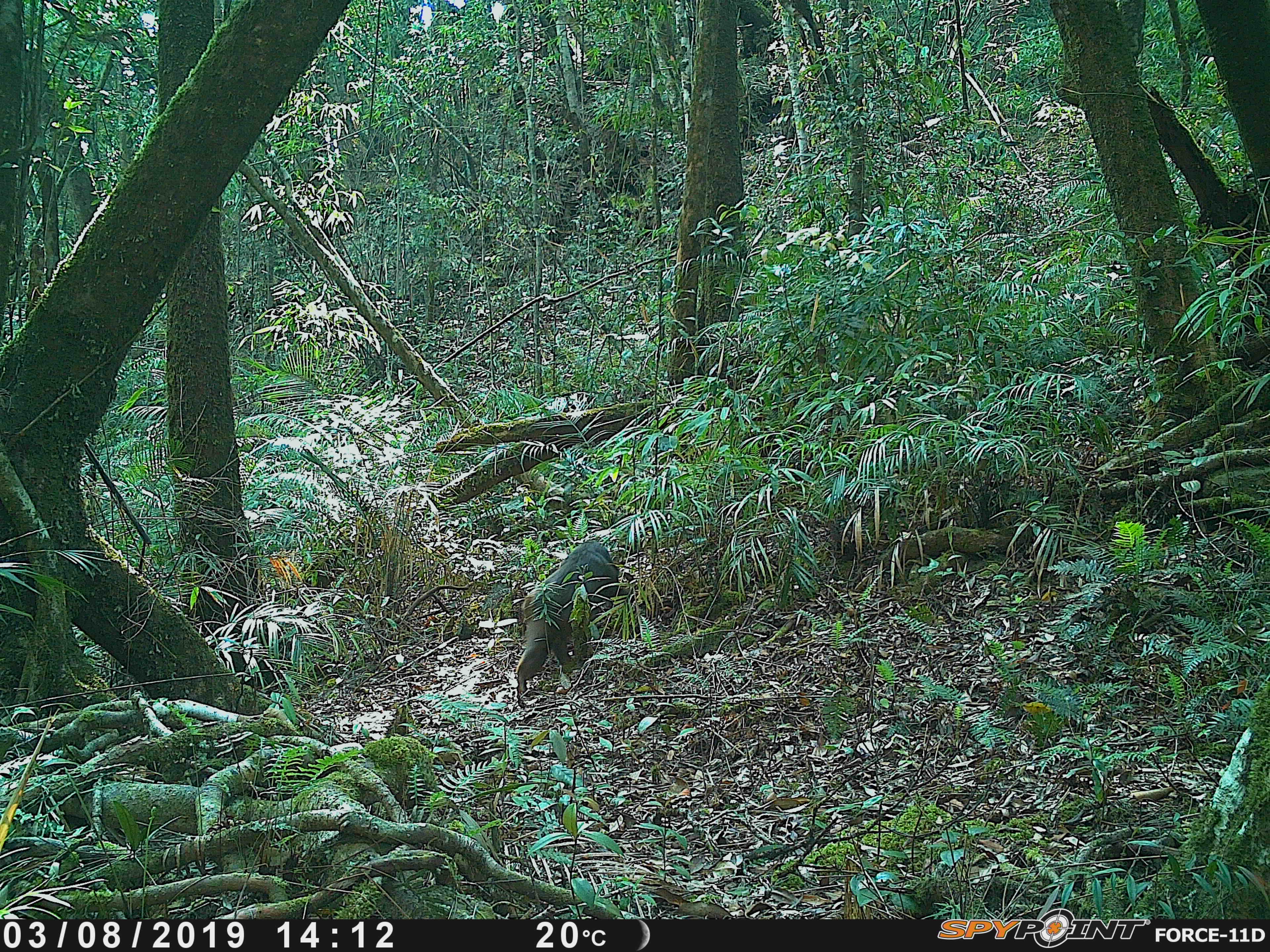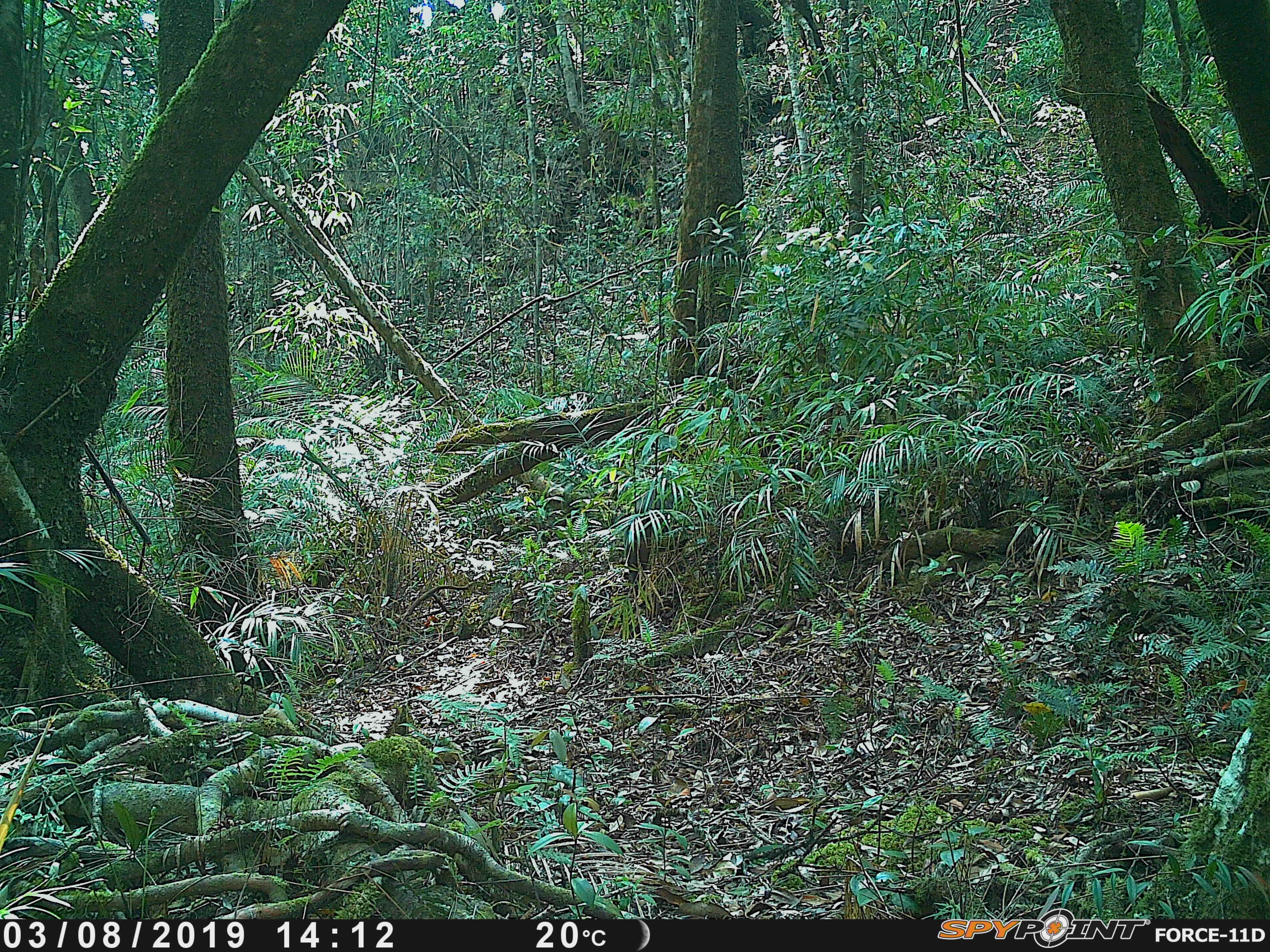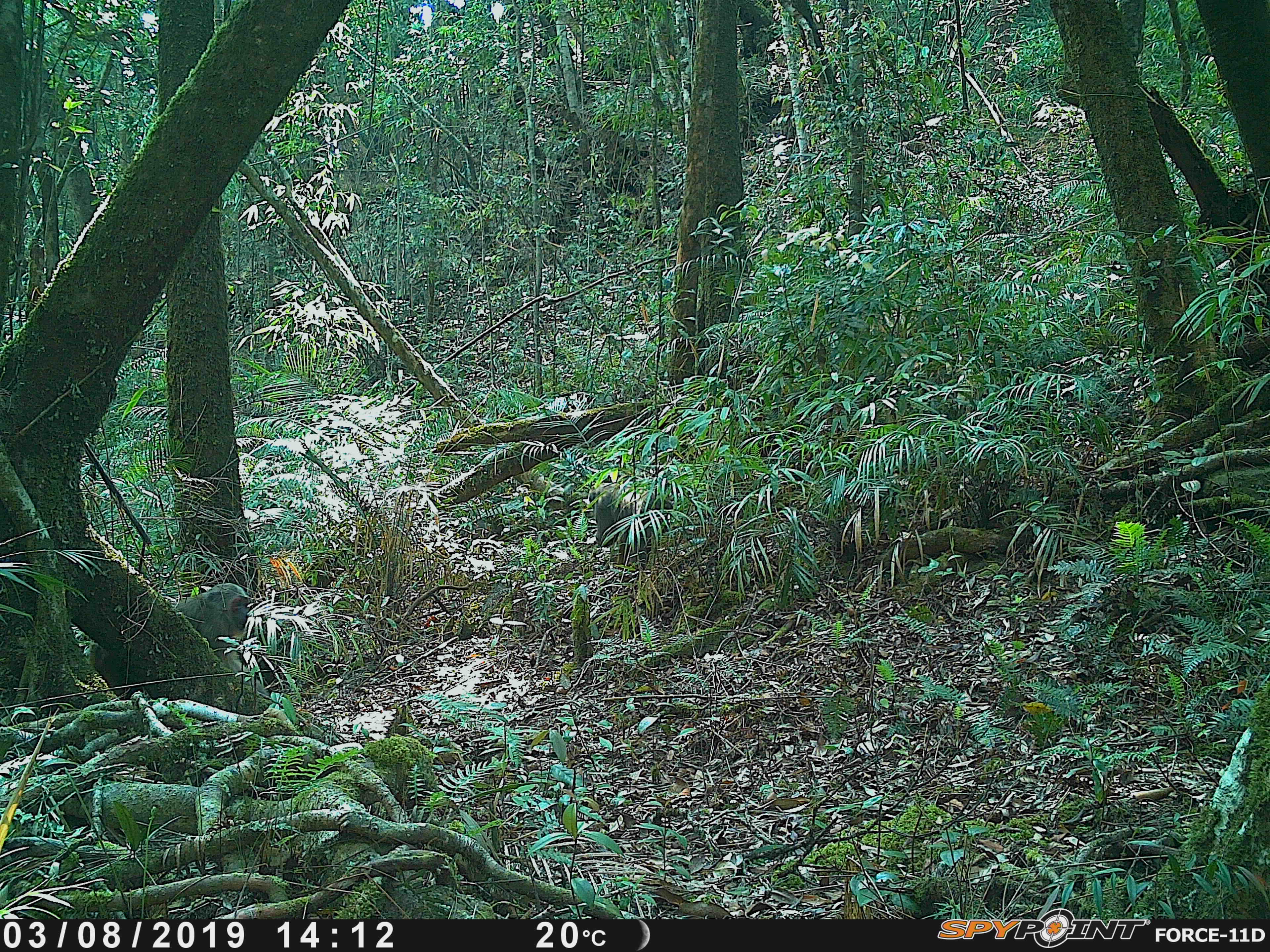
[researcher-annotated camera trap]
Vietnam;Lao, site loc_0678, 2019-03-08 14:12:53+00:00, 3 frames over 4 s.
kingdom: Animalia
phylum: Chordata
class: Mammalia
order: Primates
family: Cercopithecidae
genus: Macaca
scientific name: Macaca arctoides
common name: stump-tailed macaque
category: stump tailed macaque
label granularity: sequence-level